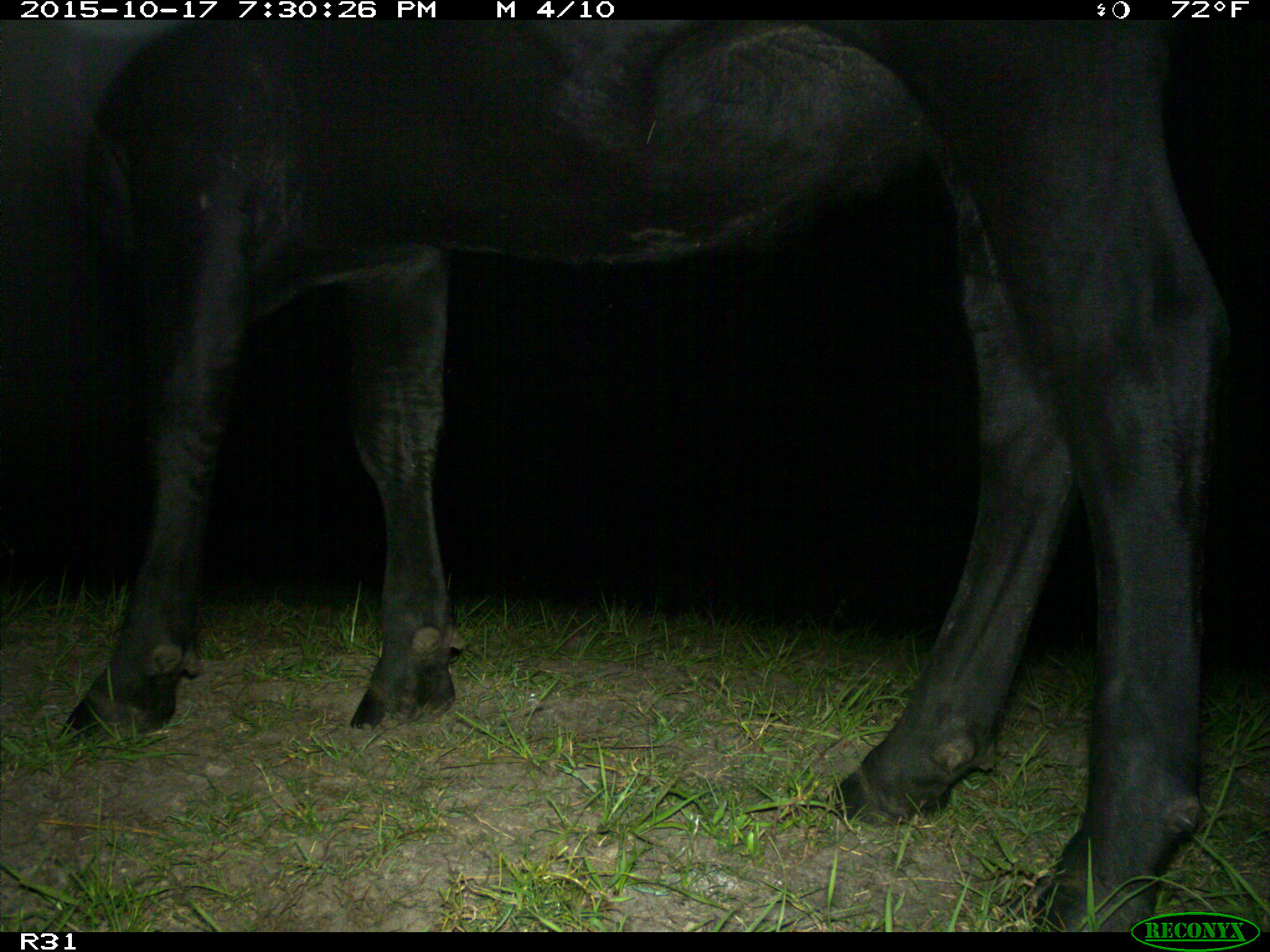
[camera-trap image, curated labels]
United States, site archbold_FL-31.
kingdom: Animalia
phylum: Chordata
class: Mammalia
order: Artiodactyla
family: Bovidae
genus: Bos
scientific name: Bos taurus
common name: domestic cow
Bos taurus (domestic cow).